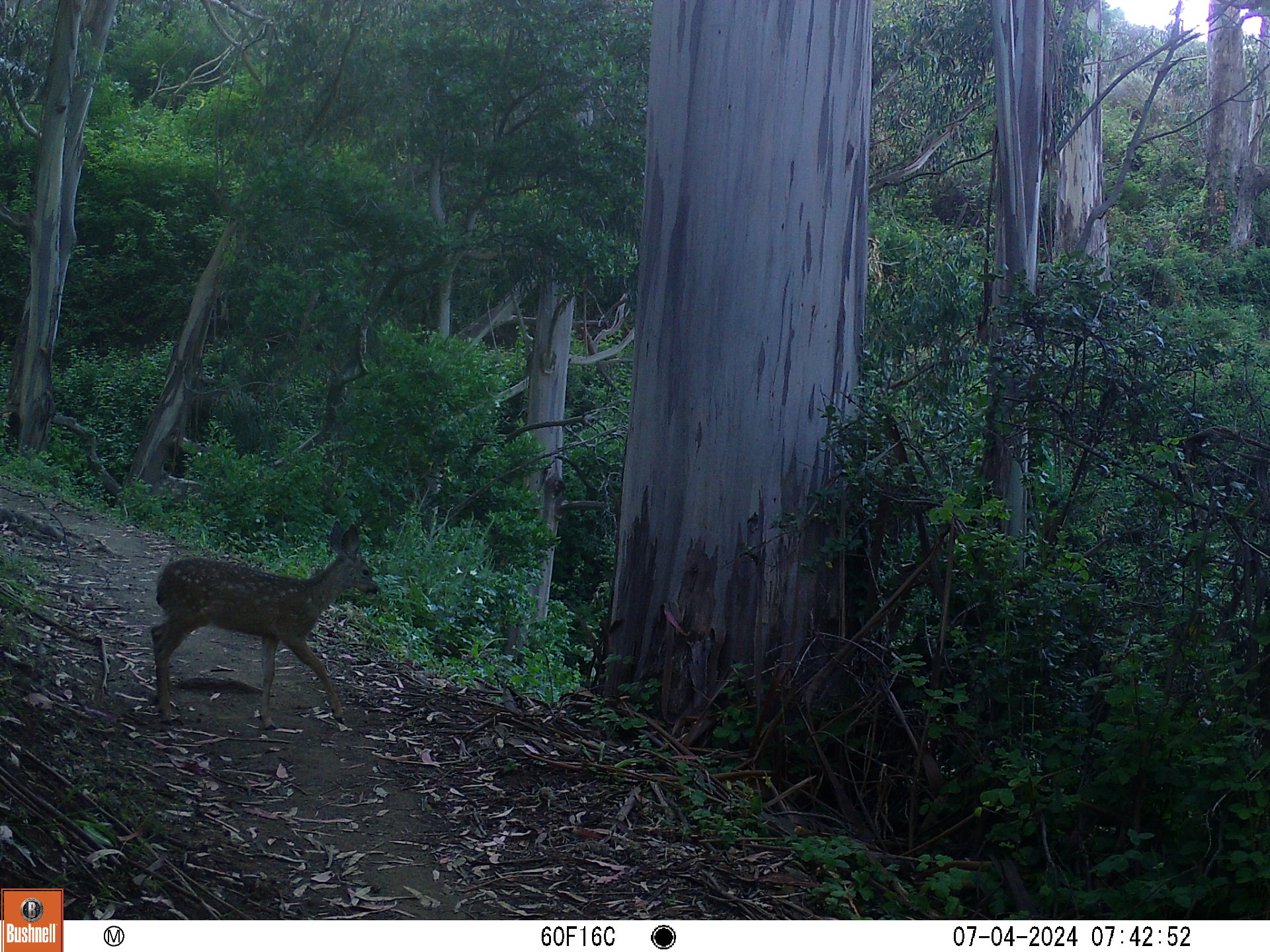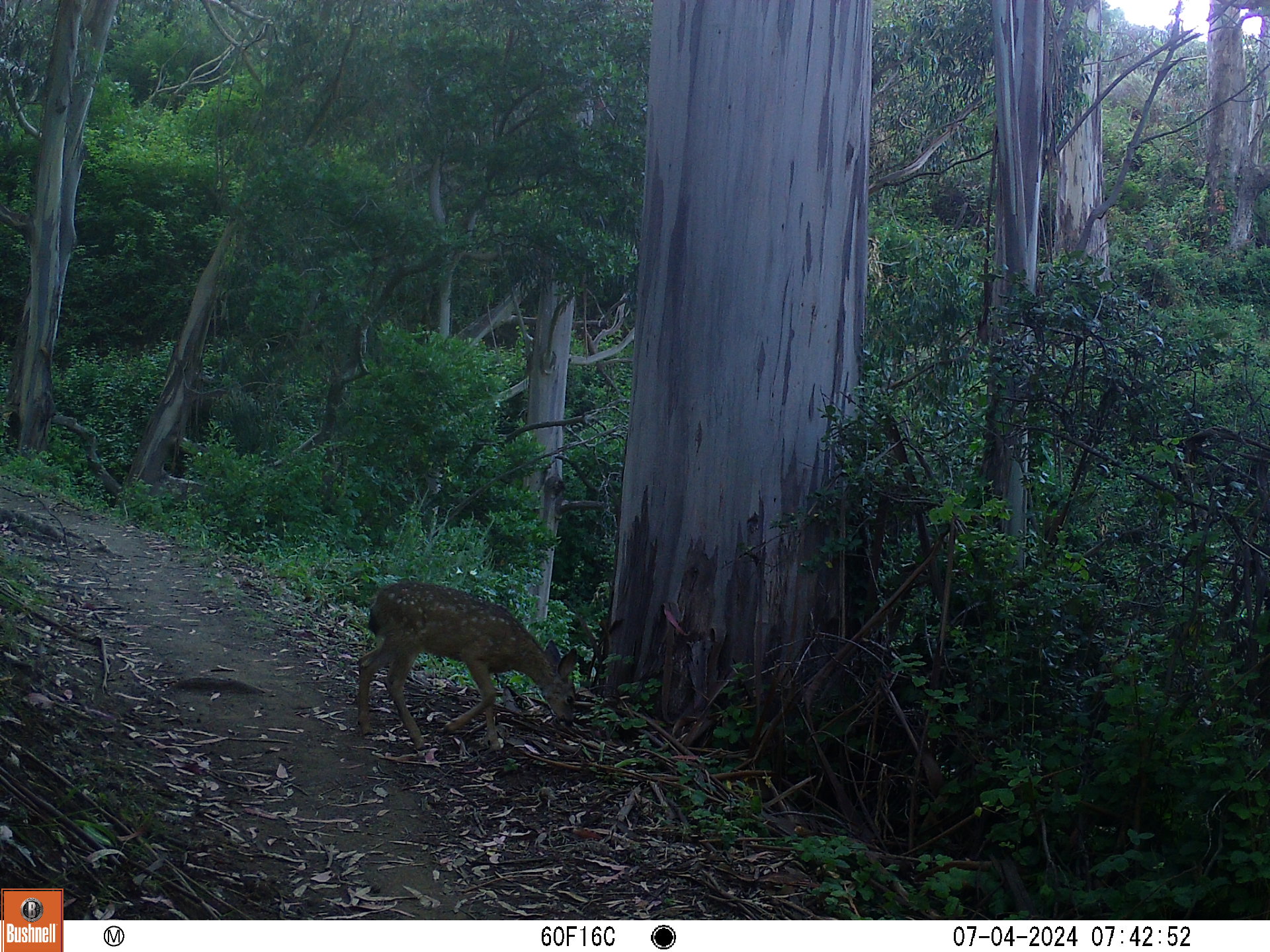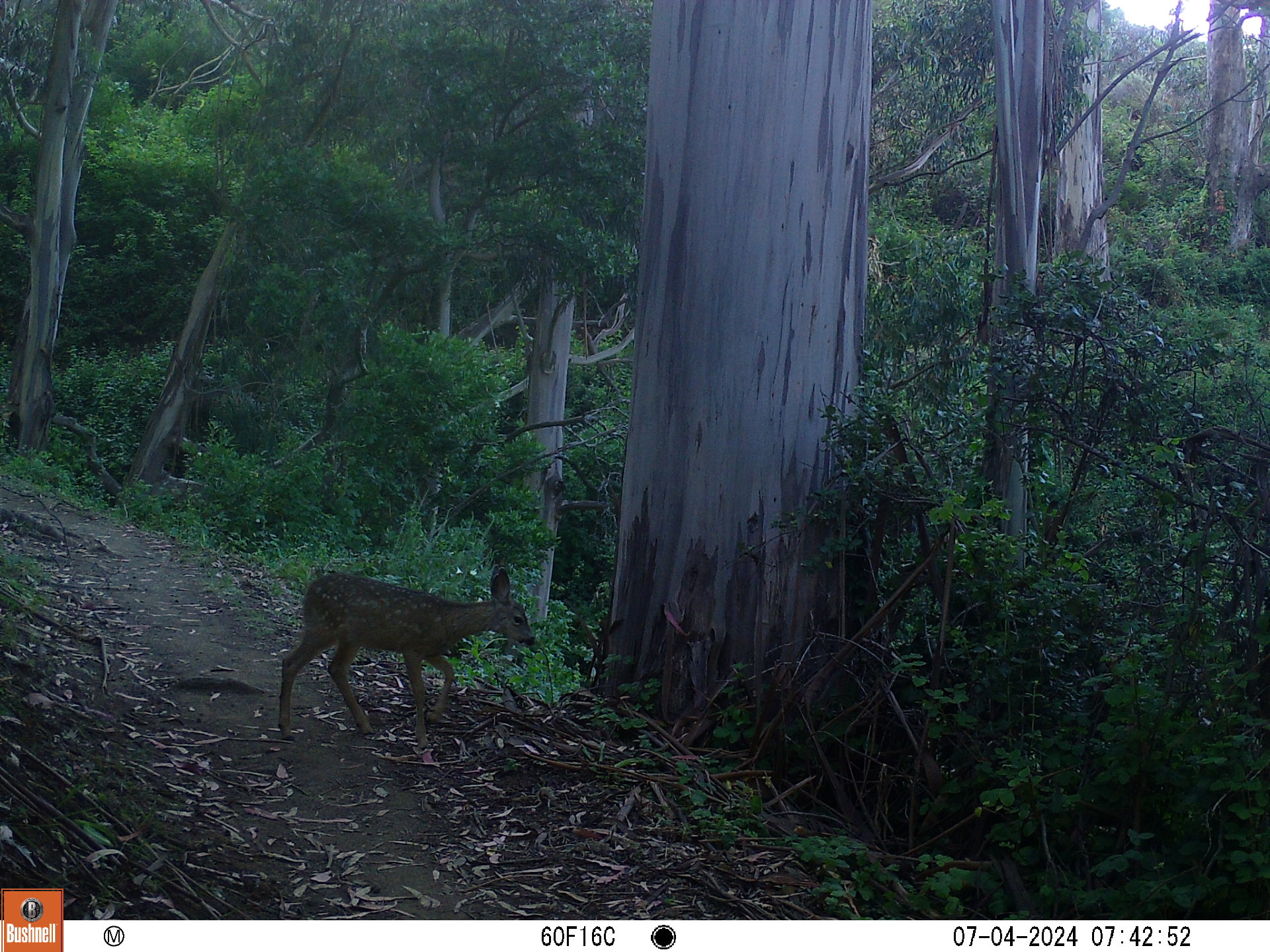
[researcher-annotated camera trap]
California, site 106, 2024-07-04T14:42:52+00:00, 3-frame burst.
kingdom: Animalia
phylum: Chordata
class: Mammalia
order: Artiodactyla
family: Cervidae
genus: Odocoileus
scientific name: Odocoileus hemionus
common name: mule deer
Mule deer (Odocoileus hemionus).